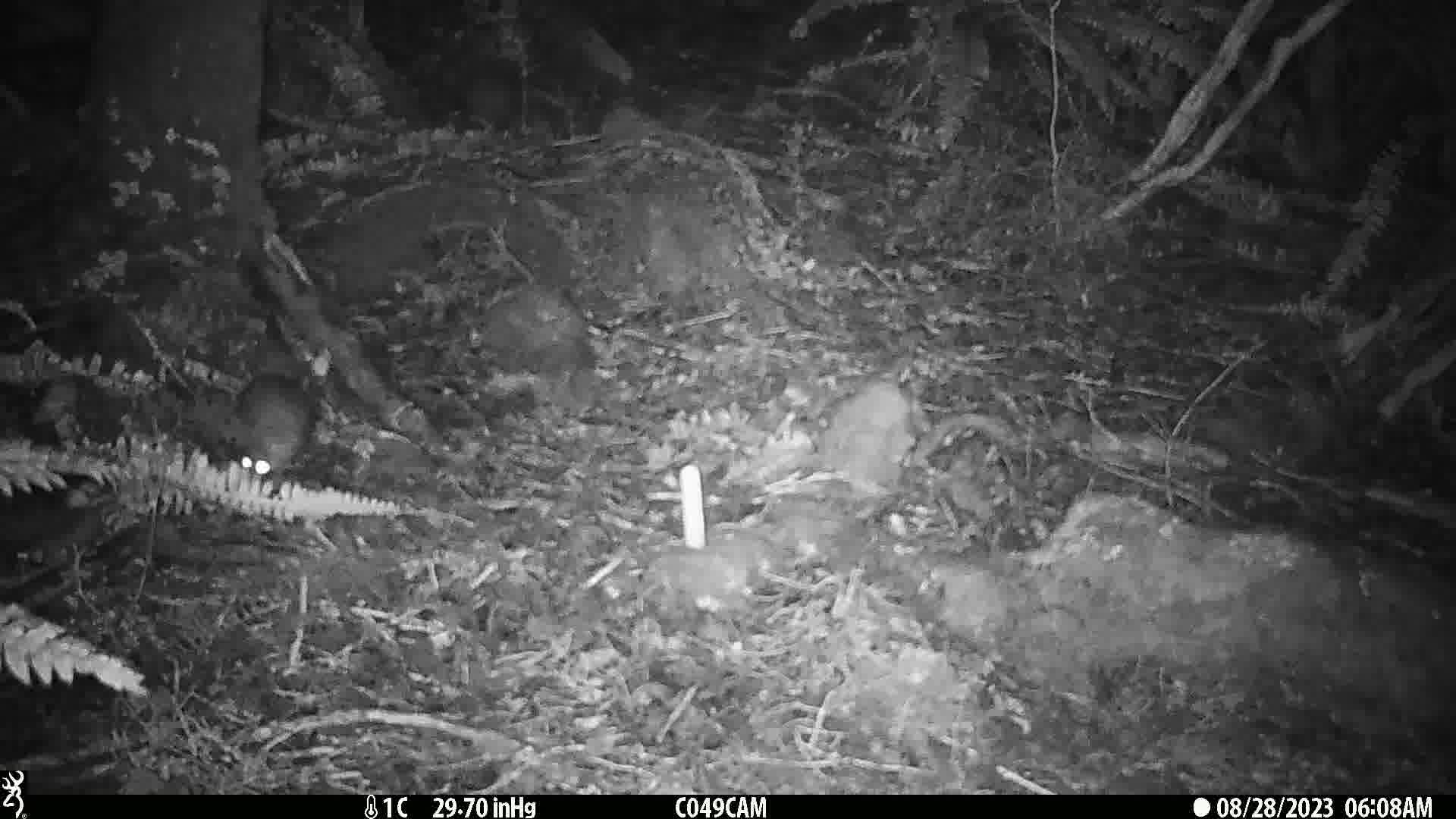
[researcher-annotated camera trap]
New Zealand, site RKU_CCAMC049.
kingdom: Animalia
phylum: Chordata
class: Mammalia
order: Rodentia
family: Muridae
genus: Rattus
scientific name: Rattus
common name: rat